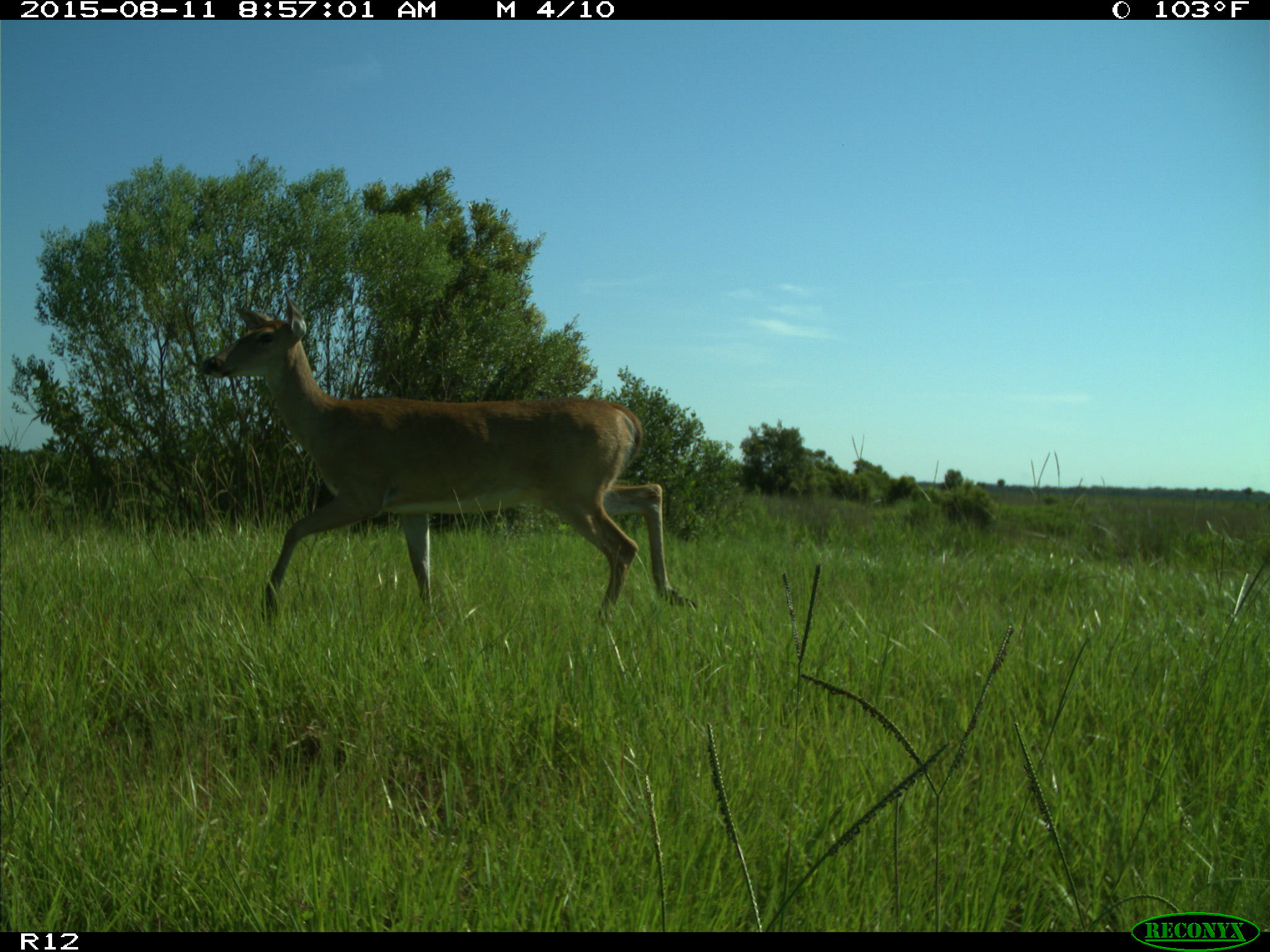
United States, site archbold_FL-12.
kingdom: Animalia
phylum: Chordata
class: Mammalia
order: Artiodactyla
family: Cervidae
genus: Odocoileus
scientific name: Odocoileus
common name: deer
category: unidentified deer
Unidentified deer (deer) (Odocoileus).